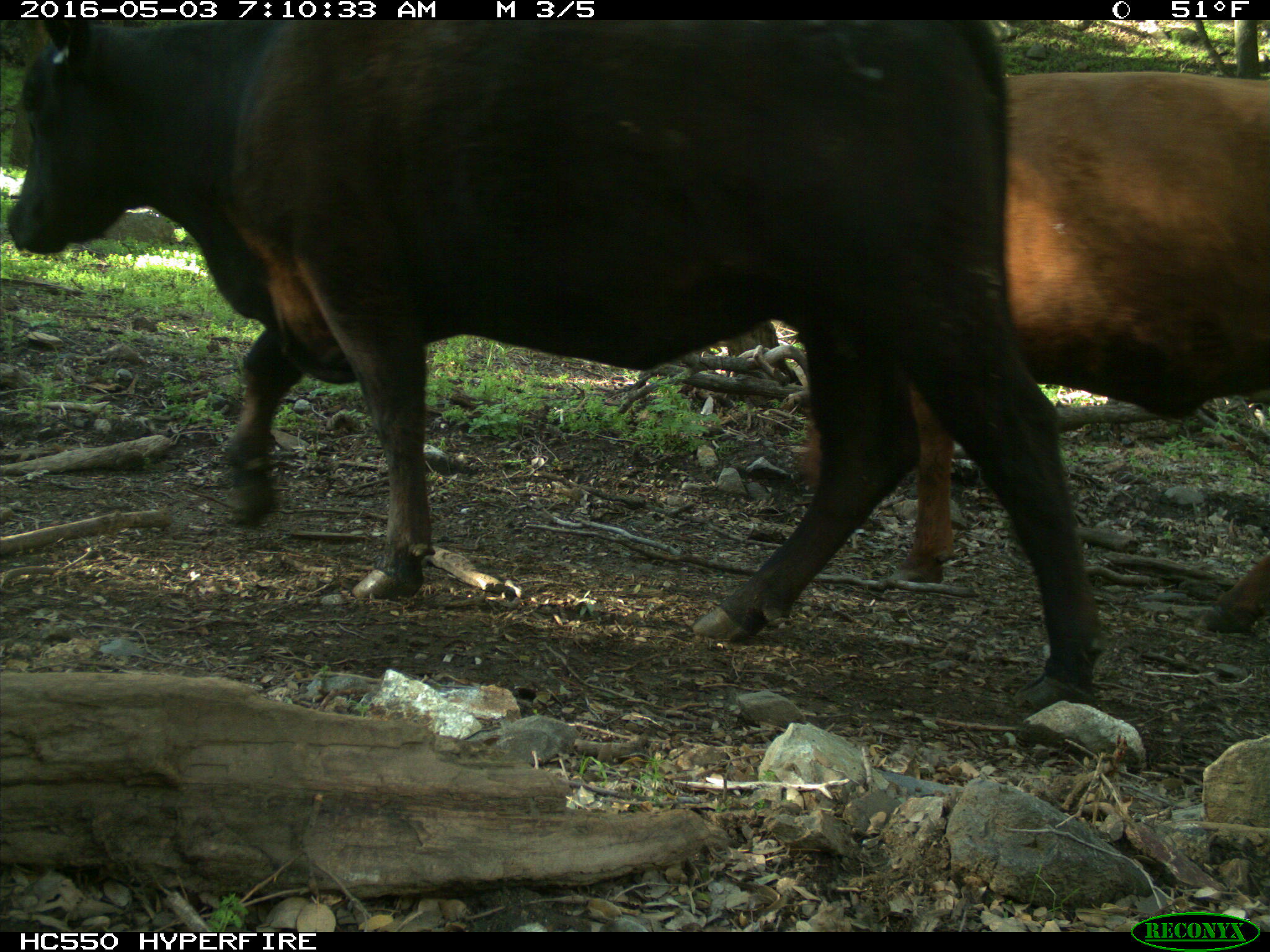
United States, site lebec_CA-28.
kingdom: Animalia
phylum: Chordata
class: Mammalia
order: Artiodactyla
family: Bovidae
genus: Bos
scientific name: Bos taurus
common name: domestic cow